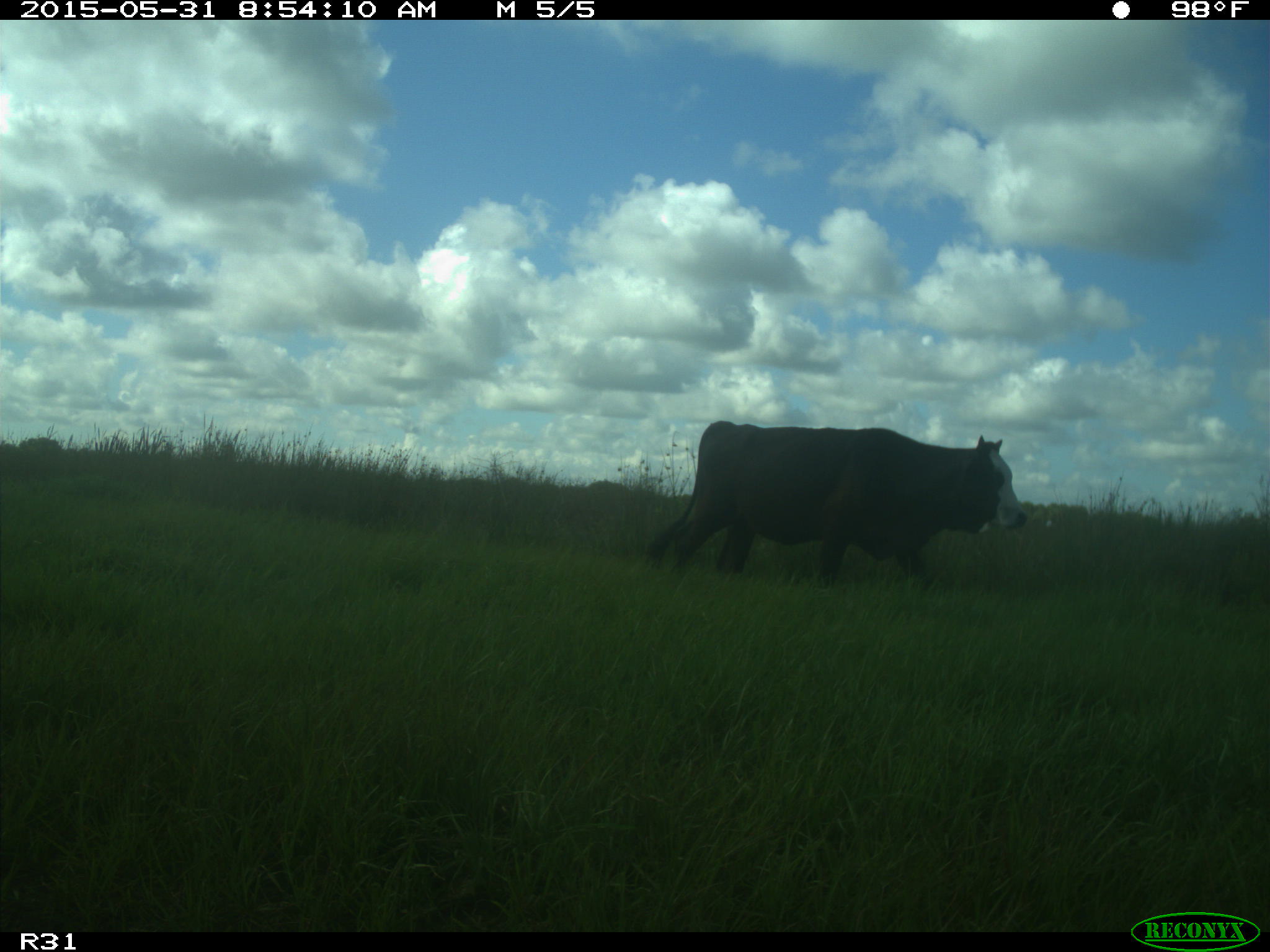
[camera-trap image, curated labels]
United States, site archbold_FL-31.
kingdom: Animalia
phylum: Chordata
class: Mammalia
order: Artiodactyla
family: Bovidae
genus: Bos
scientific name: Bos taurus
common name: domestic cow